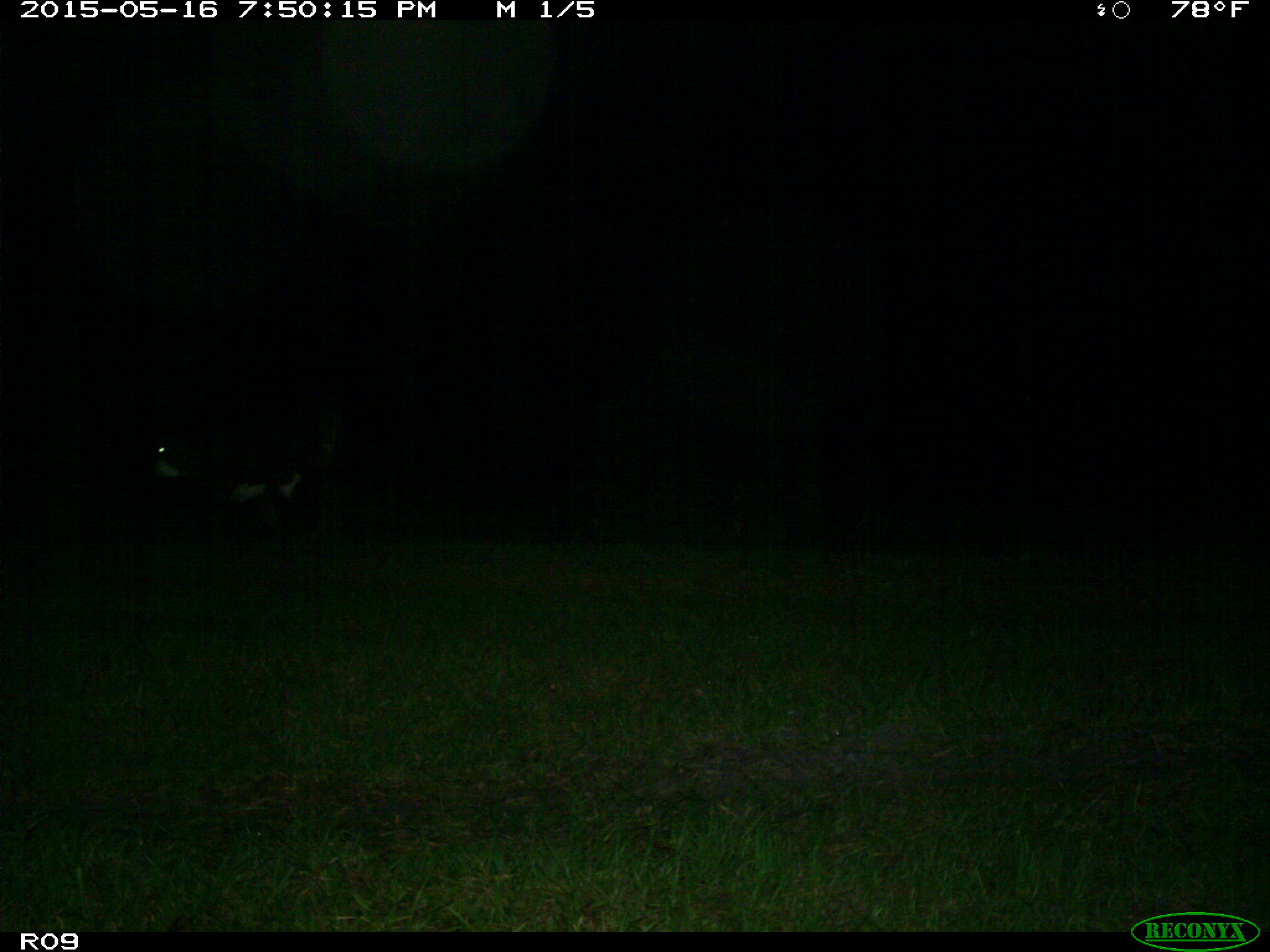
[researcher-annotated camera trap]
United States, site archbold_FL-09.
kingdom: Animalia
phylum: Chordata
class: Mammalia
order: Artiodactyla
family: Bovidae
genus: Bos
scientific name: Bos taurus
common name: domestic cow